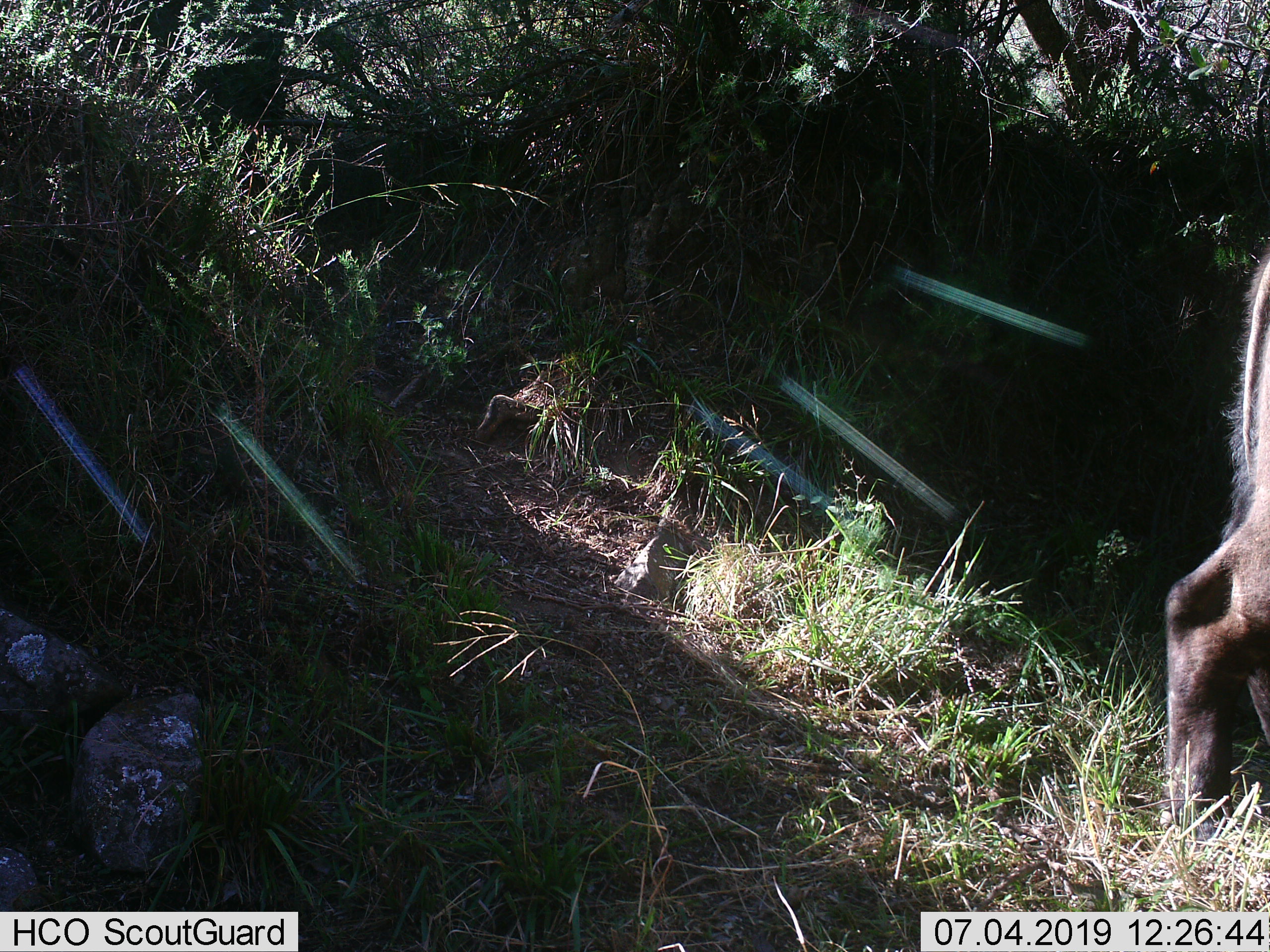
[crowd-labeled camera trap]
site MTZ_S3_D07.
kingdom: Animalia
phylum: Chordata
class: Mammalia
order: Artiodactyla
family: Bovidae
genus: Syncerus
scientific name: Syncerus caffer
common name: african buffalo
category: buffalo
Buffalo (african buffalo) (Syncerus caffer), count 1. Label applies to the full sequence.